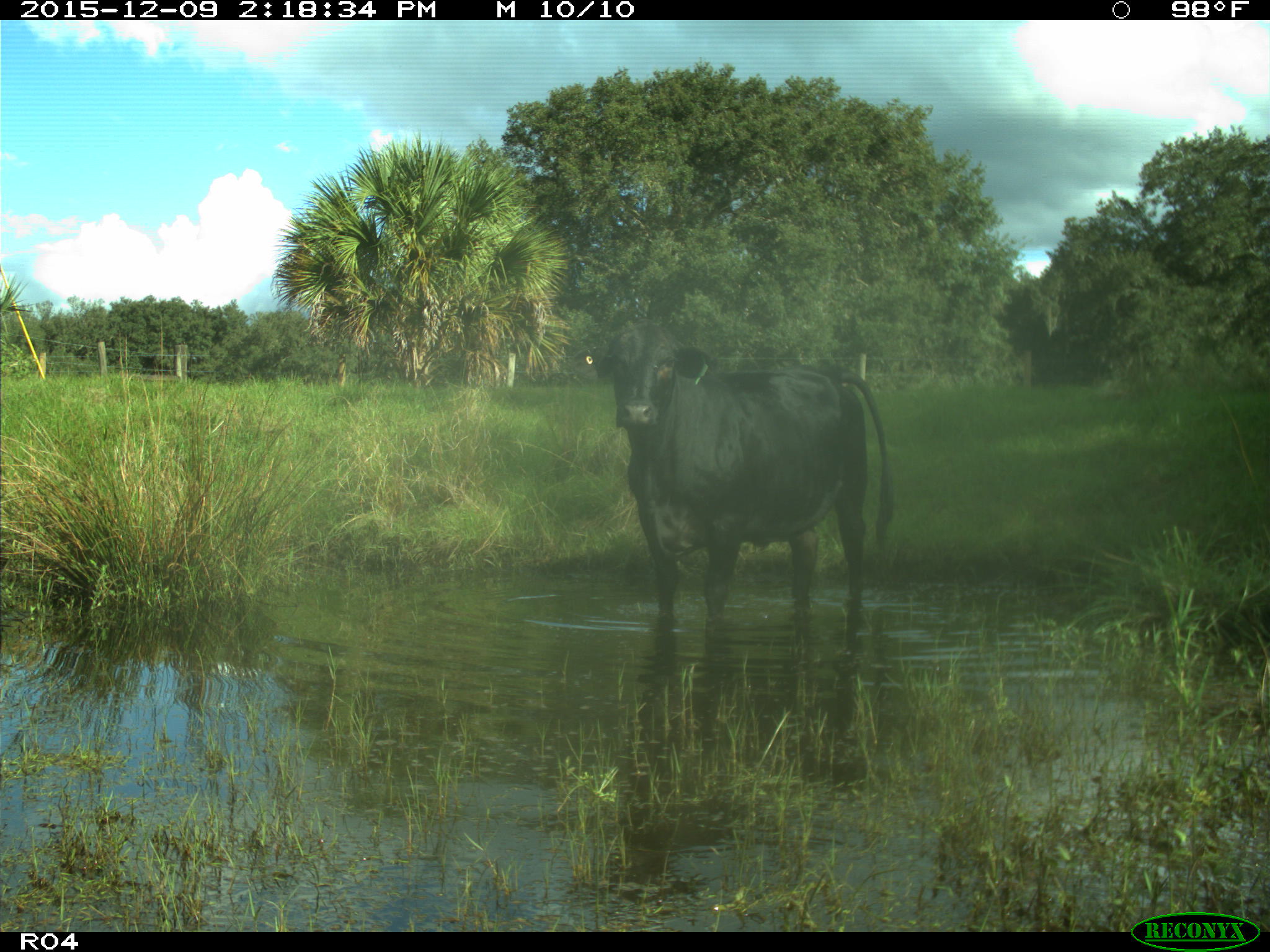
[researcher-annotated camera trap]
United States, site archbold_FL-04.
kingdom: Animalia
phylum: Chordata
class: Mammalia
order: Artiodactyla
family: Bovidae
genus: Bos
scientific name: Bos taurus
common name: domestic cow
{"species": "Bos taurus (domestic cow)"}